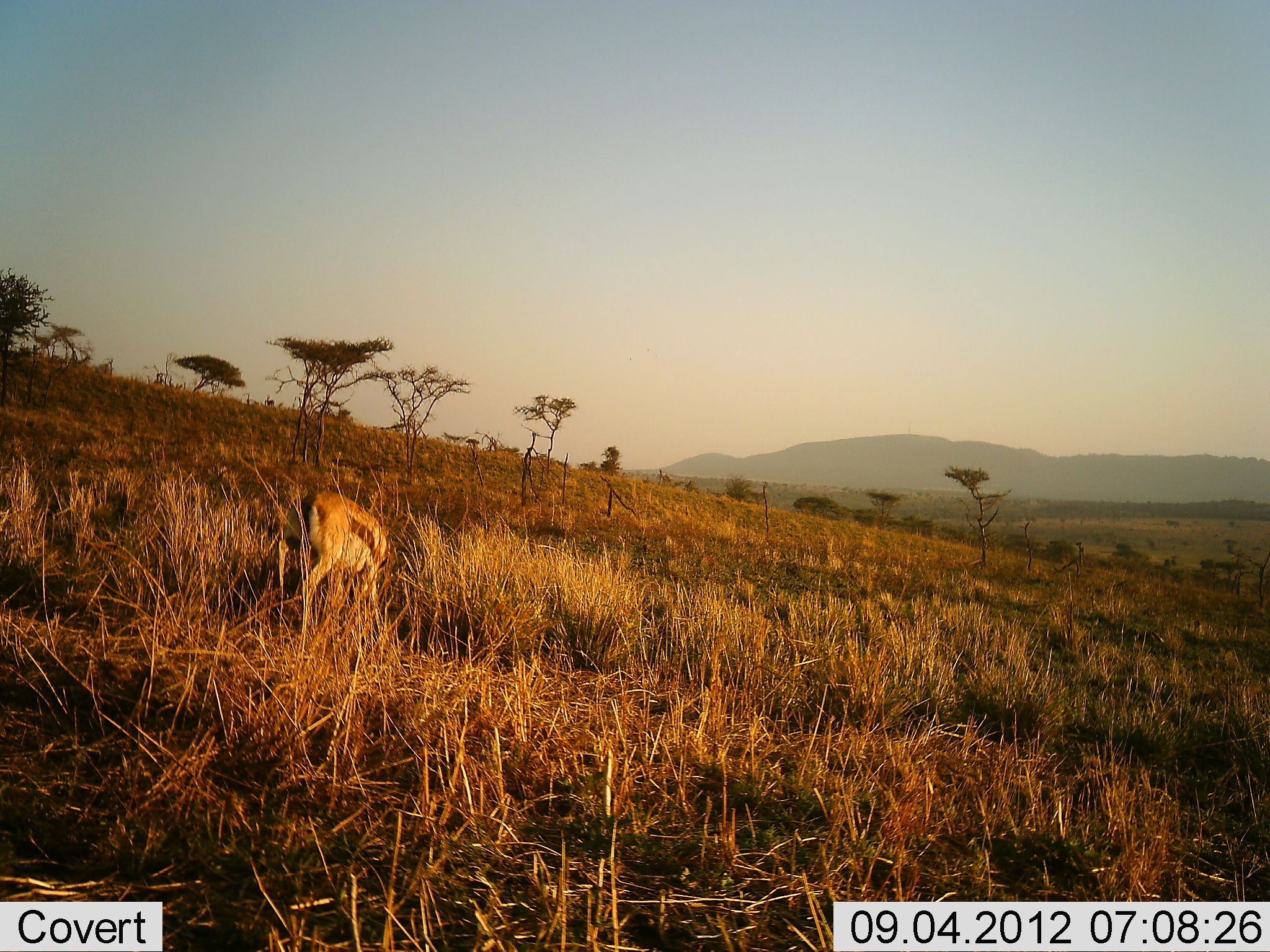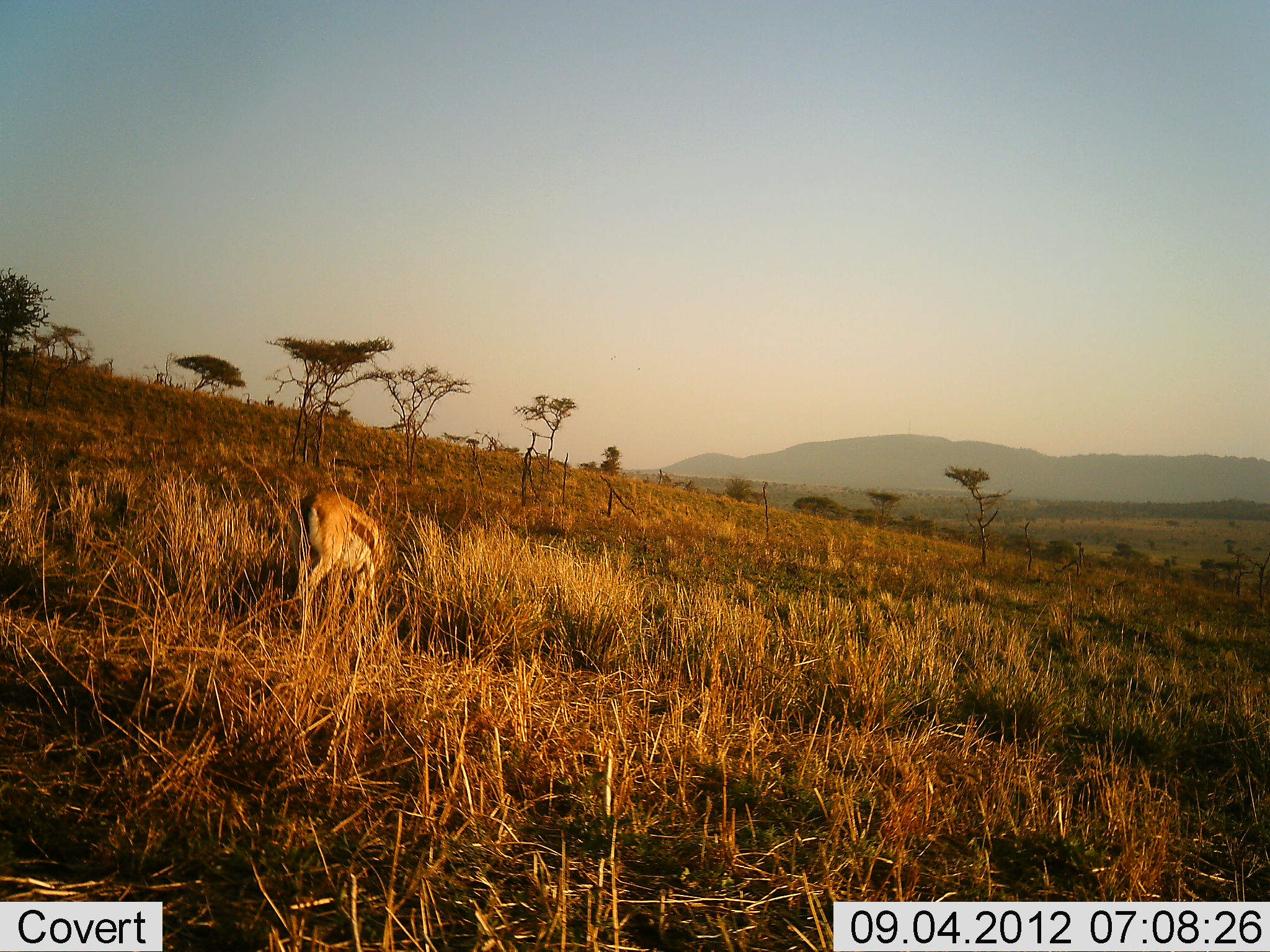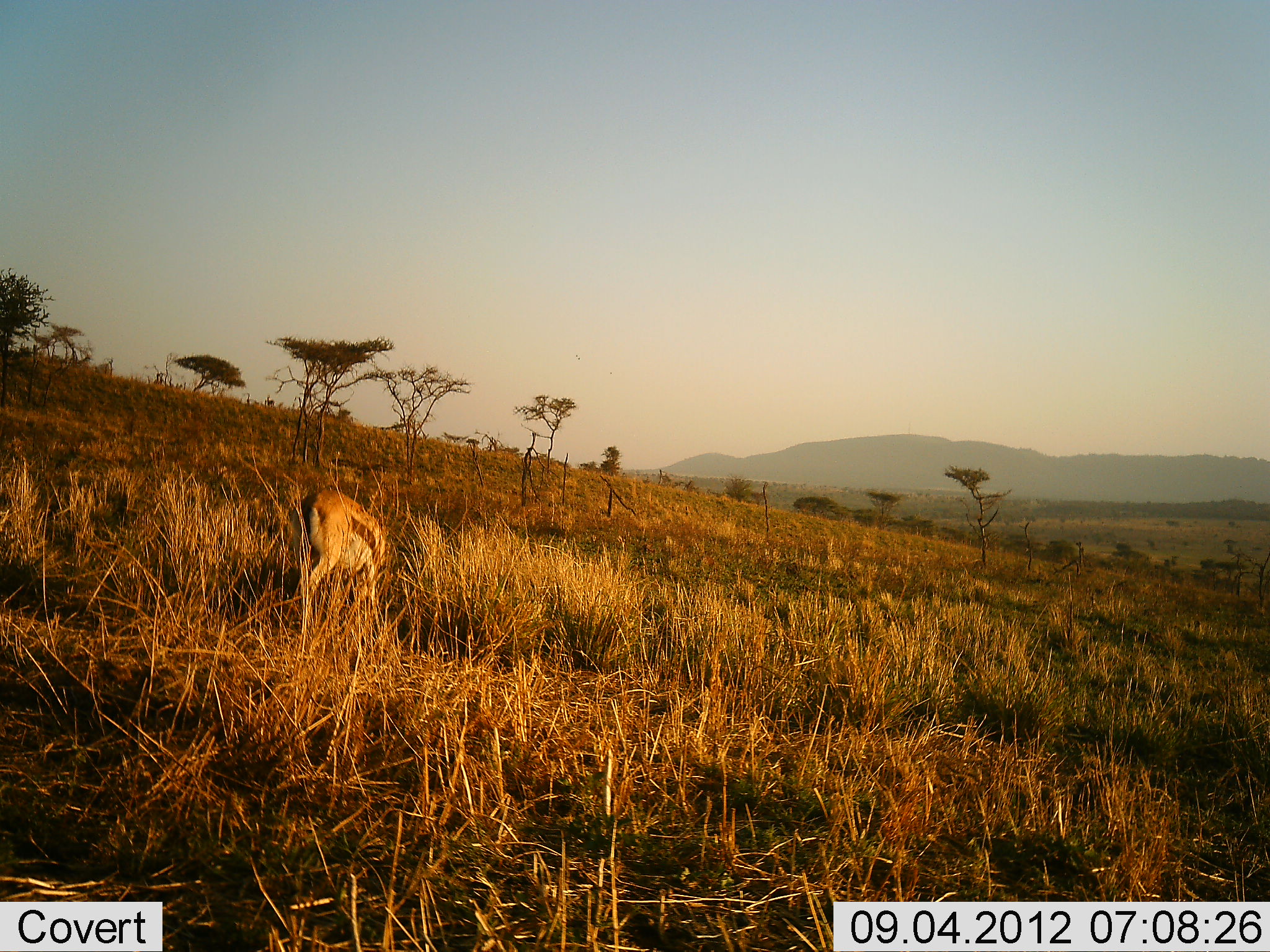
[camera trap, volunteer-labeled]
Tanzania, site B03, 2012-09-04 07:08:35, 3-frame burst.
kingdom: Animalia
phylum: Chordata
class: Mammalia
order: Artiodactyla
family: Bovidae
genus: Eudorcas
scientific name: Eudorcas thomsonii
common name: thomson's gazelle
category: gazellethomsons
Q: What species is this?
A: Gazellethomsons (thomson's gazelle) (Eudorcas thomsonii).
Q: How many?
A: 1.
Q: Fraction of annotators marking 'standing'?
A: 10%.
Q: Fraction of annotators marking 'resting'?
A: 10%.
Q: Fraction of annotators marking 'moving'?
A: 20%.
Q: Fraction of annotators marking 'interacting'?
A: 0%.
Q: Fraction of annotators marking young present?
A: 0%.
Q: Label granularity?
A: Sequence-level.